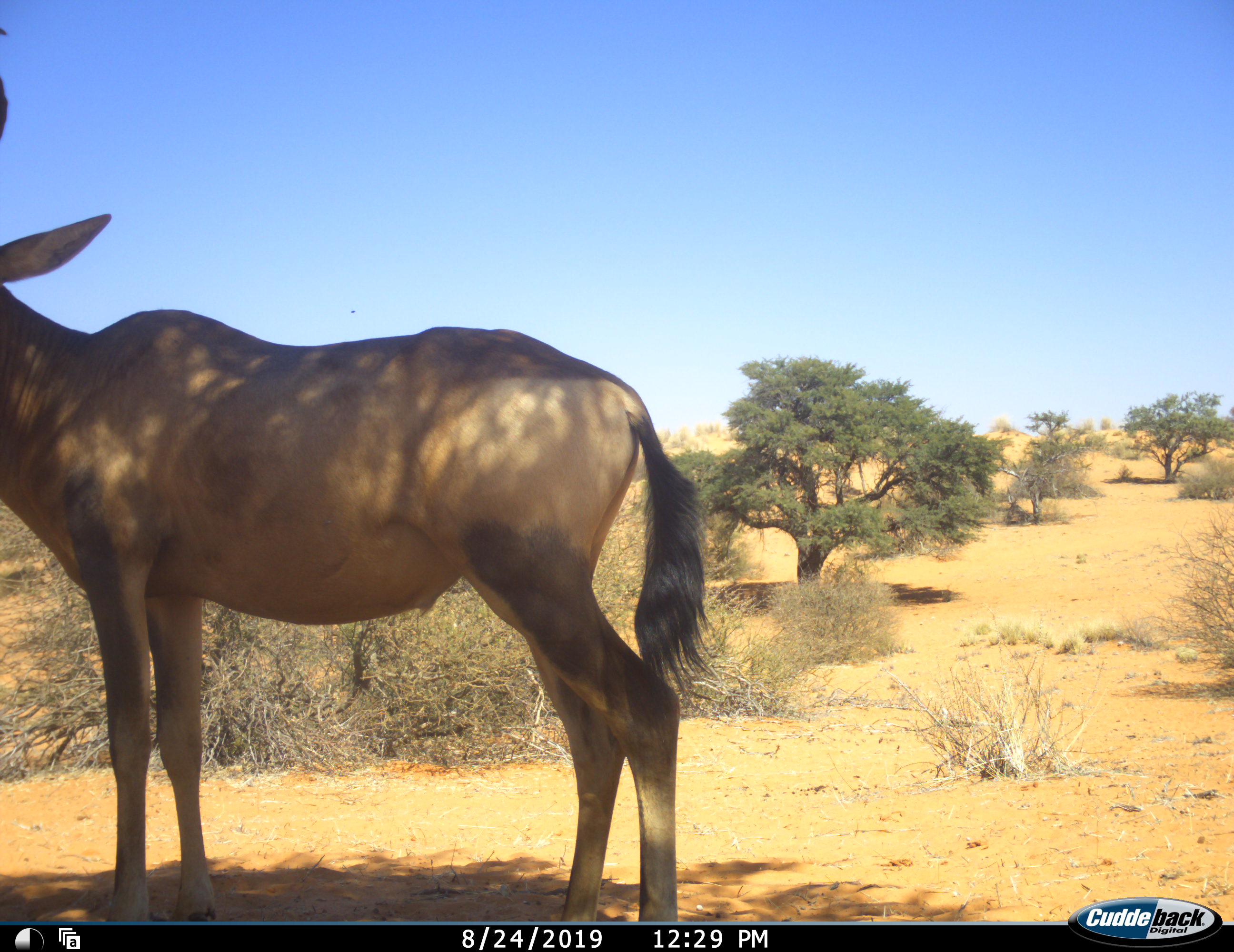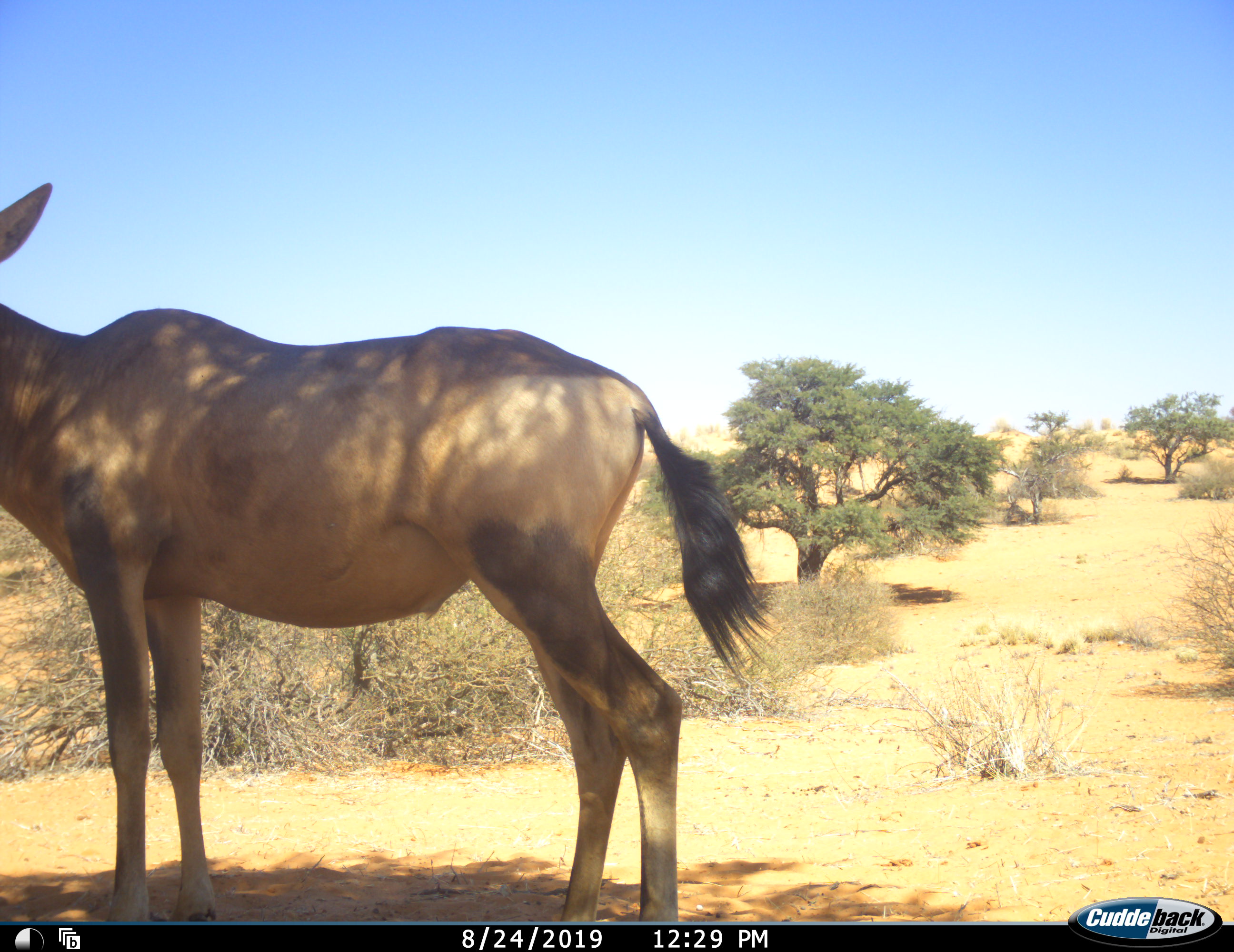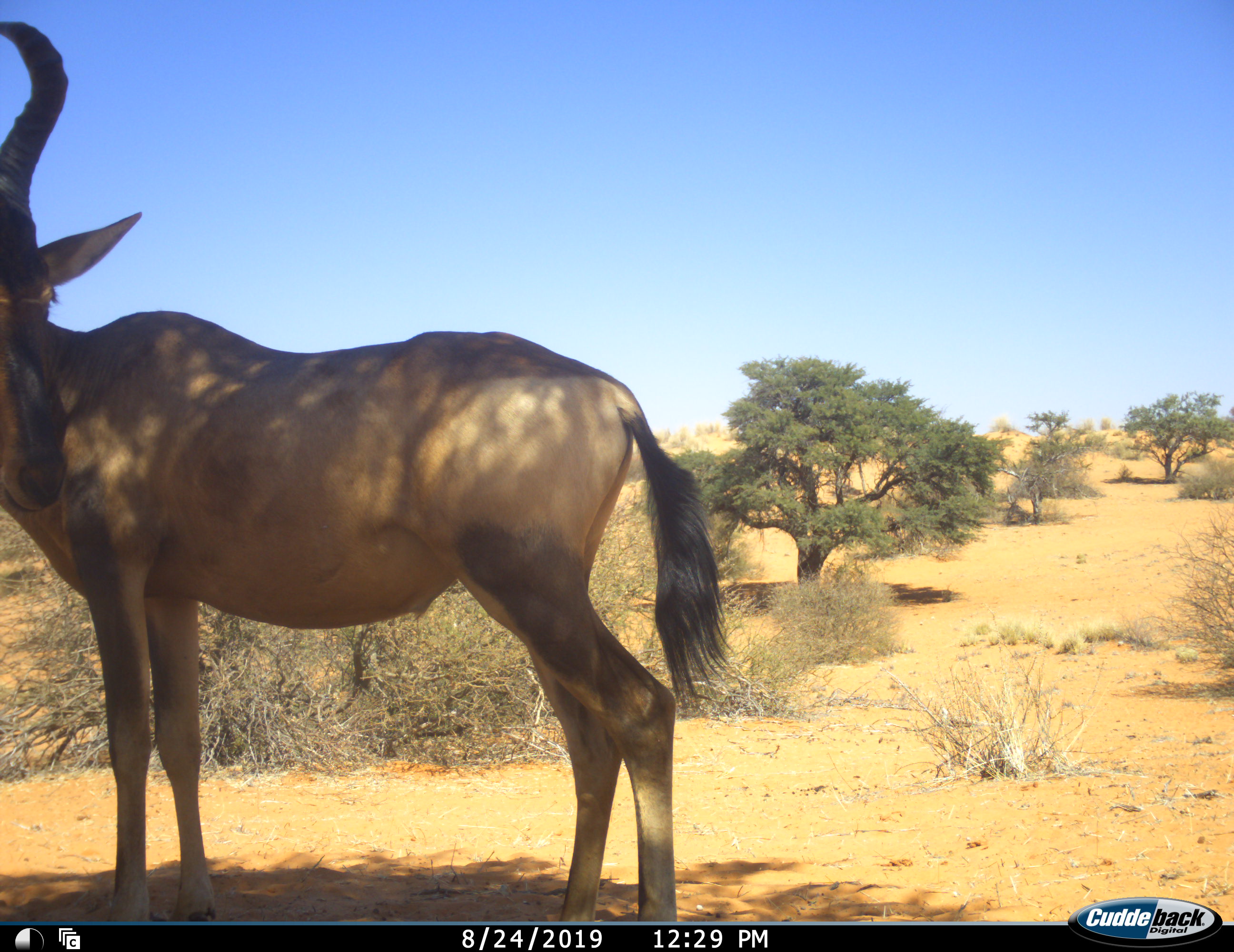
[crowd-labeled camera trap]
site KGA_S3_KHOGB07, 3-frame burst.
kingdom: Animalia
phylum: Chordata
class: Mammalia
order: Artiodactyla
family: Bovidae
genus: Alcelaphus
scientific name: Alcelaphus buselaphus caama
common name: red hartebeest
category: hartebeestred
Hartebeestred (red hartebeest) (Alcelaphus buselaphus caama), count 1. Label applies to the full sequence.